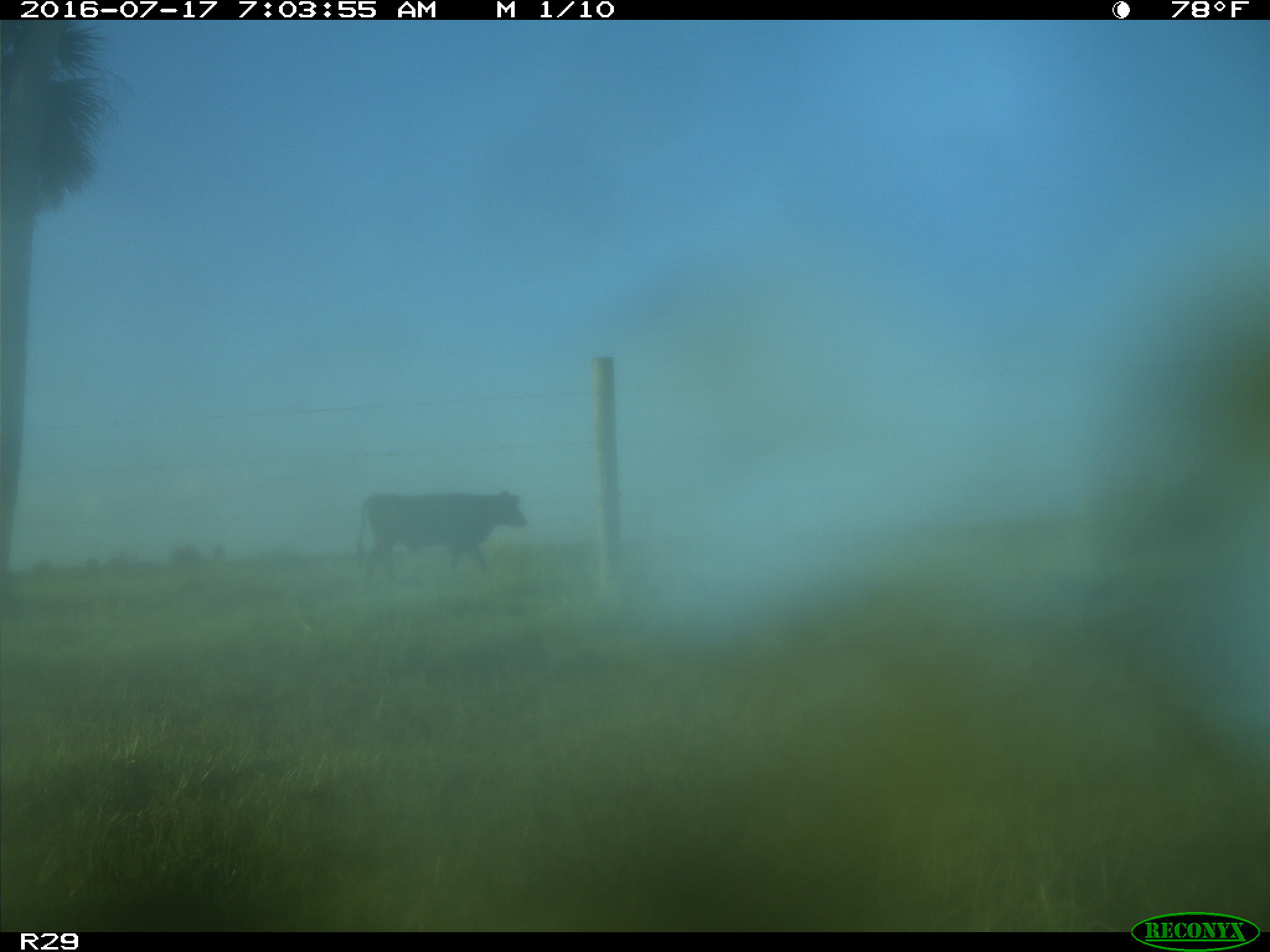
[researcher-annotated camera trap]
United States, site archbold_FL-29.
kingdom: Animalia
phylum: Chordata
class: Mammalia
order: Artiodactyla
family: Bovidae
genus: Bos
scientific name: Bos taurus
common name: domestic cow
Bos taurus (domestic cow).